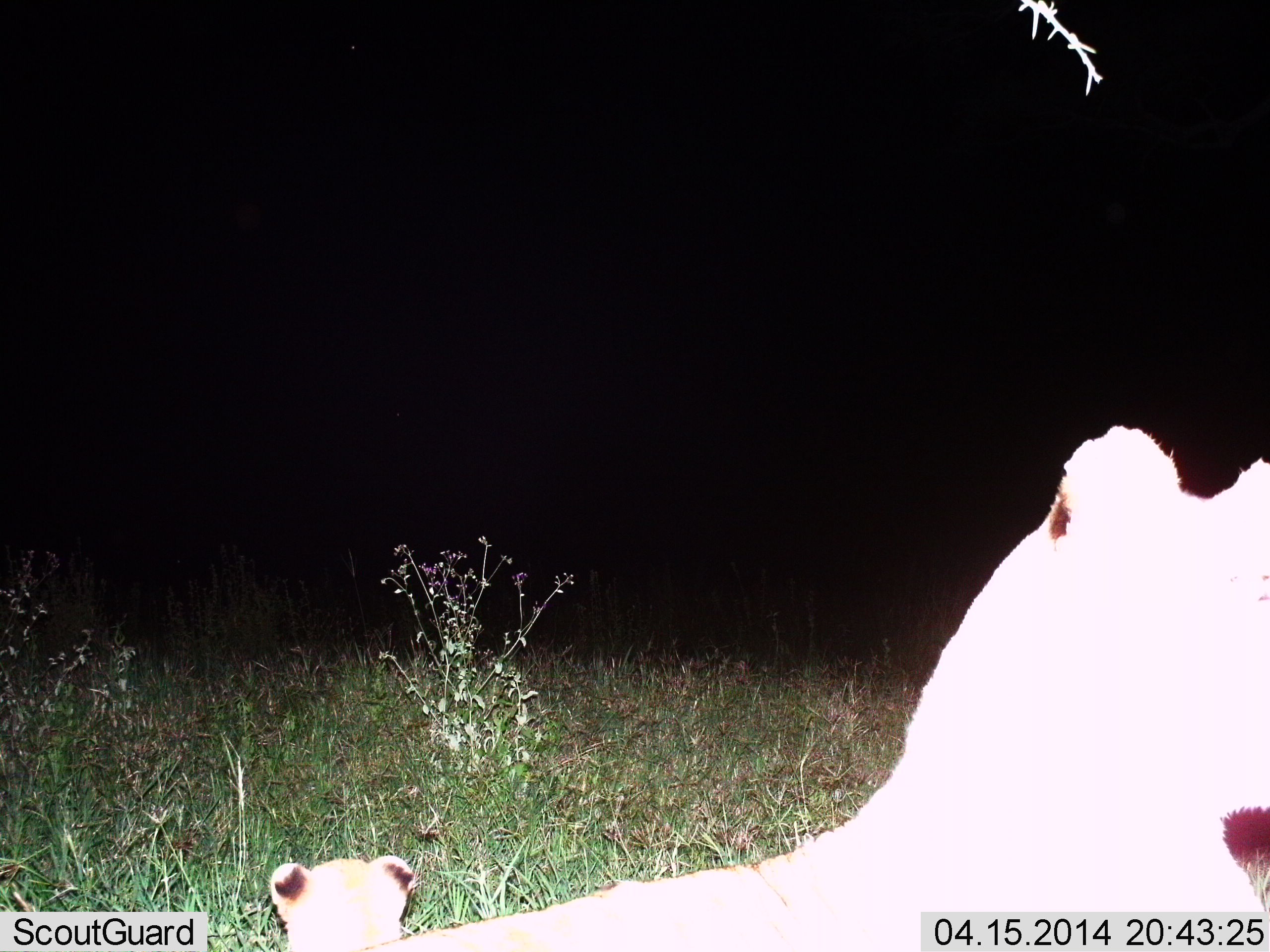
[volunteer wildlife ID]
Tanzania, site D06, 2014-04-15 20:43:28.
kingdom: Animalia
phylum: Chordata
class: Mammalia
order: Carnivora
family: Felidae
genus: Panthera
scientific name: Panthera leo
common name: lion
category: lionfemale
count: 2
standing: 38%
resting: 62%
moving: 0%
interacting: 0%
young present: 75%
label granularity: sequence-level